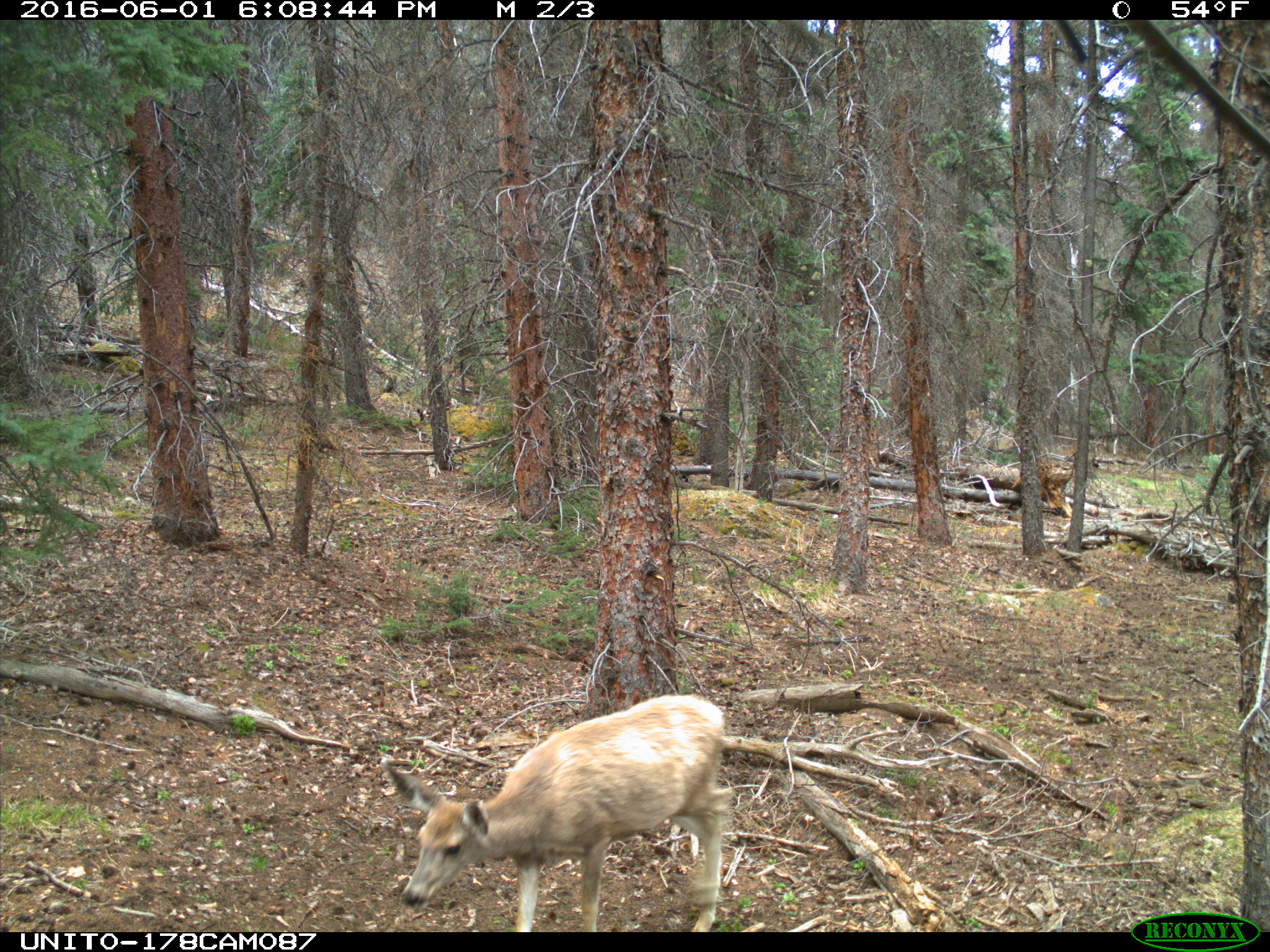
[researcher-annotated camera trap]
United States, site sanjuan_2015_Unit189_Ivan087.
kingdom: Animalia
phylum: Chordata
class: Mammalia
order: Artiodactyla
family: Cervidae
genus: Odocoileus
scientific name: Odocoileus hemionus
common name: mule deer